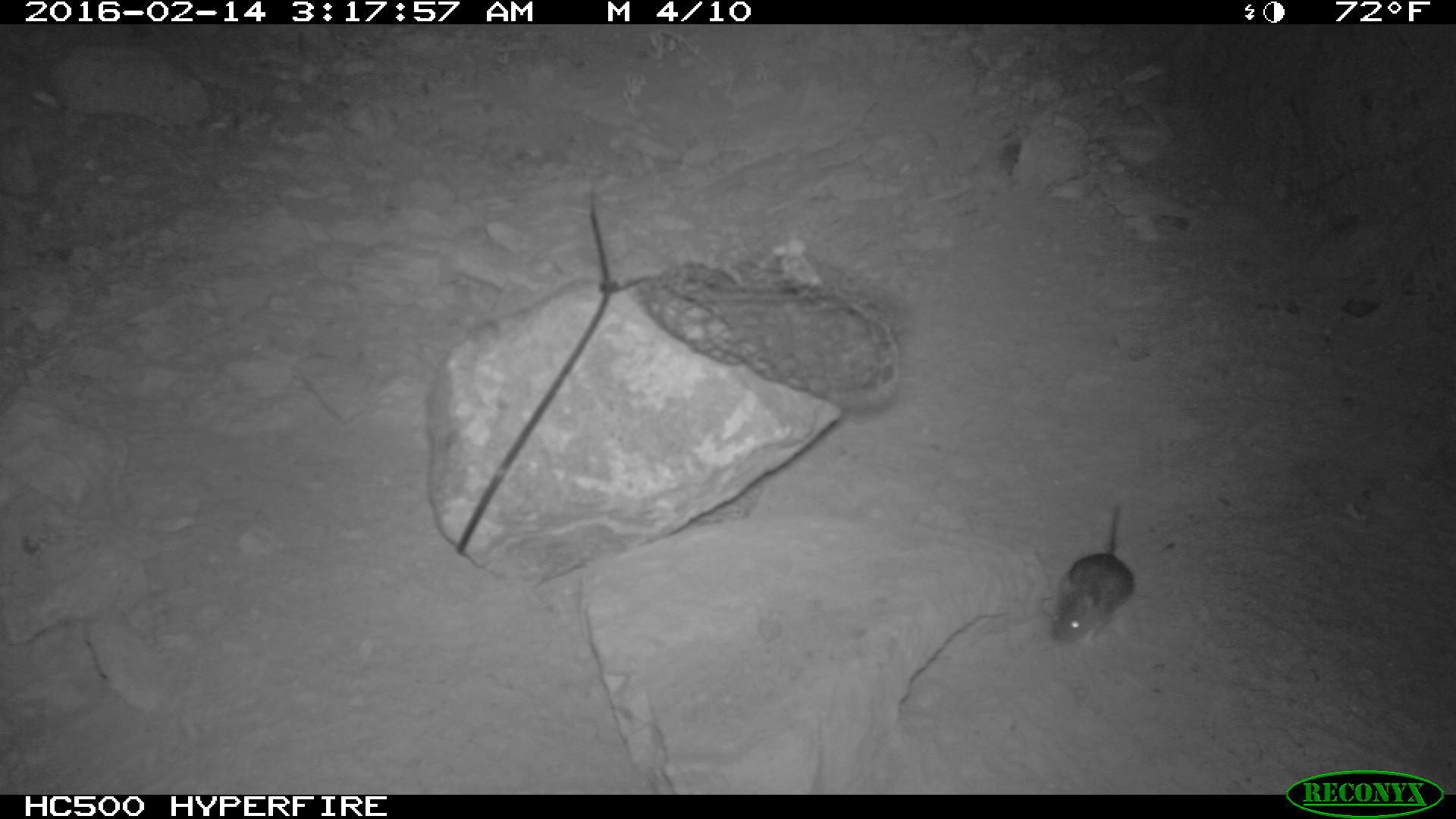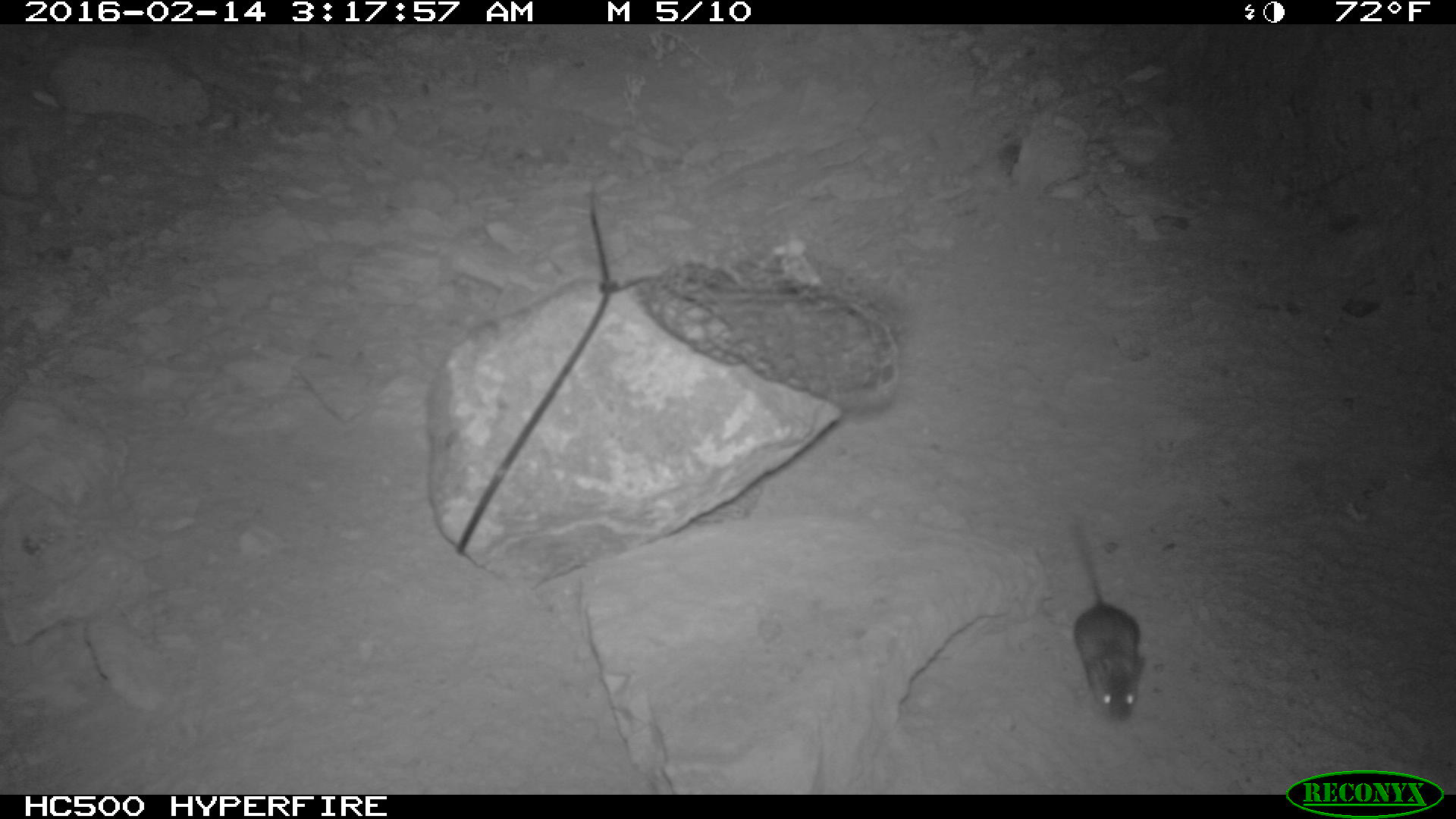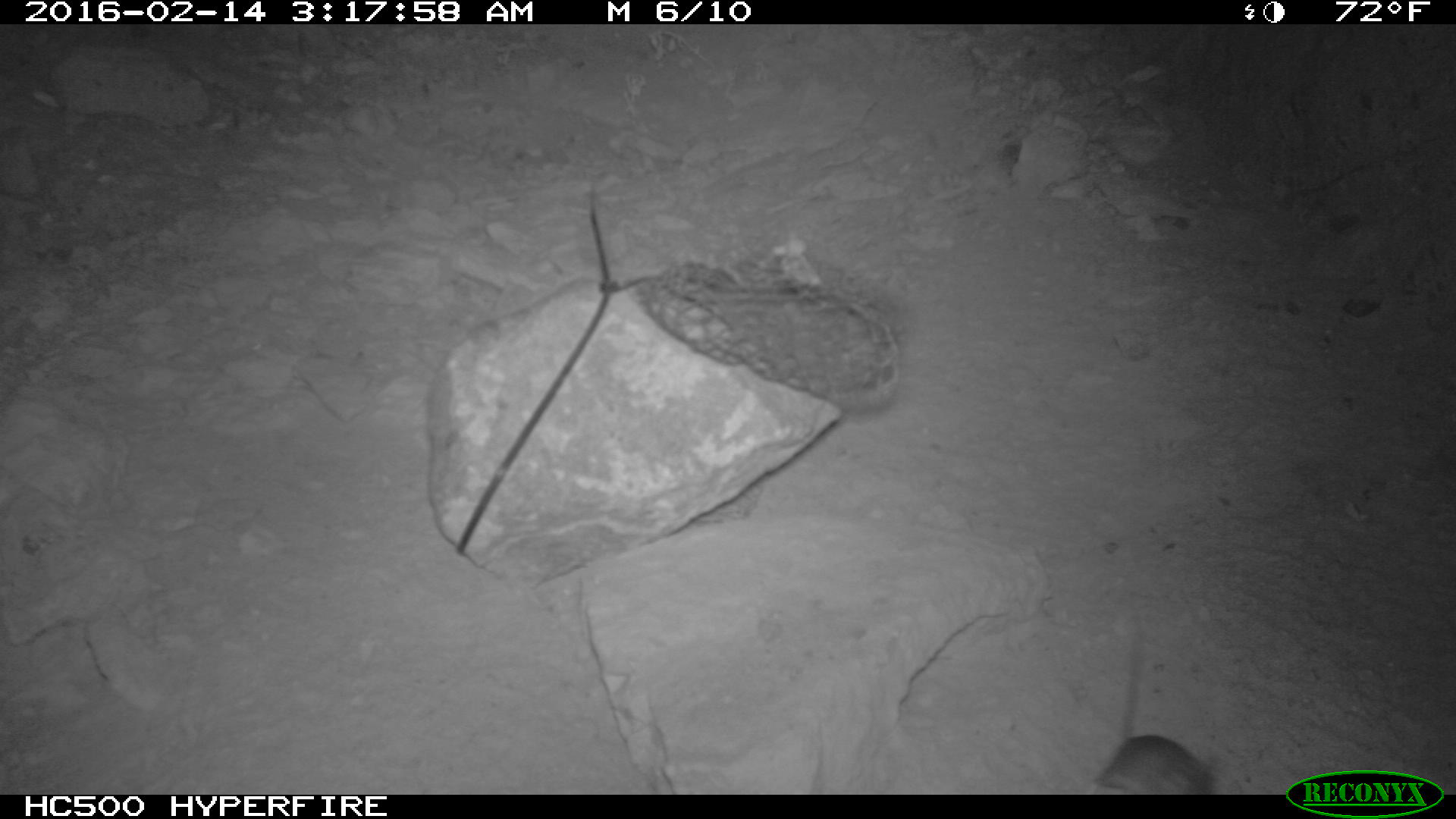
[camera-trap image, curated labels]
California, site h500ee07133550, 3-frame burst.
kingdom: Animalia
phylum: Chordata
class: Mammalia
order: Rodentia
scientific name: Rodentia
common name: rodent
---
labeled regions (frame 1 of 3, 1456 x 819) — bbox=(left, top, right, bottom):
rodent: bbox=(1050, 500, 1133, 646)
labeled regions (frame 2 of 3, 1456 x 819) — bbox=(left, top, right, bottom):
rodent: bbox=(1069, 522, 1145, 722)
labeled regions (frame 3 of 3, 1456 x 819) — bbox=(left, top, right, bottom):
rodent: bbox=(1088, 629, 1213, 794)